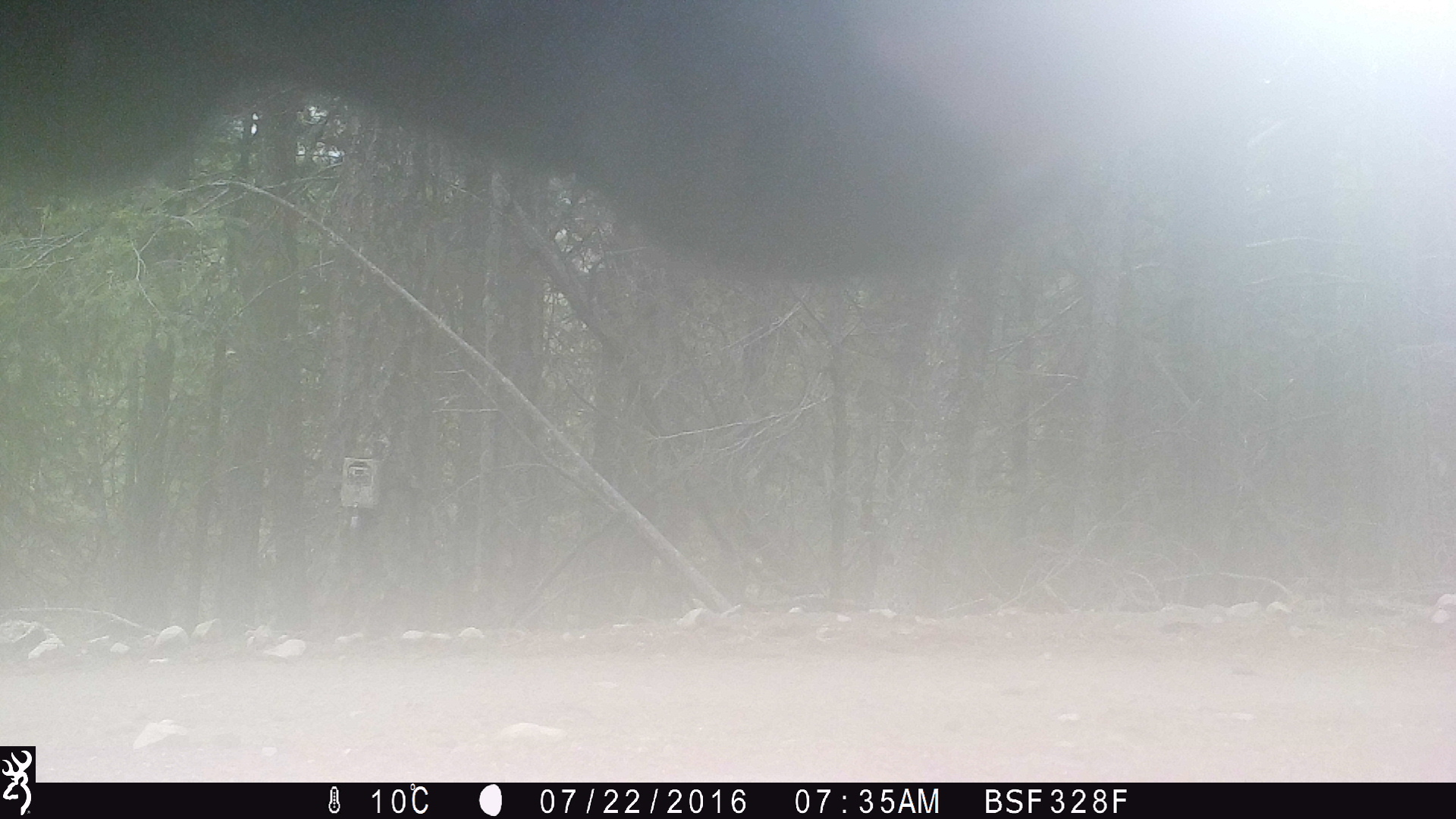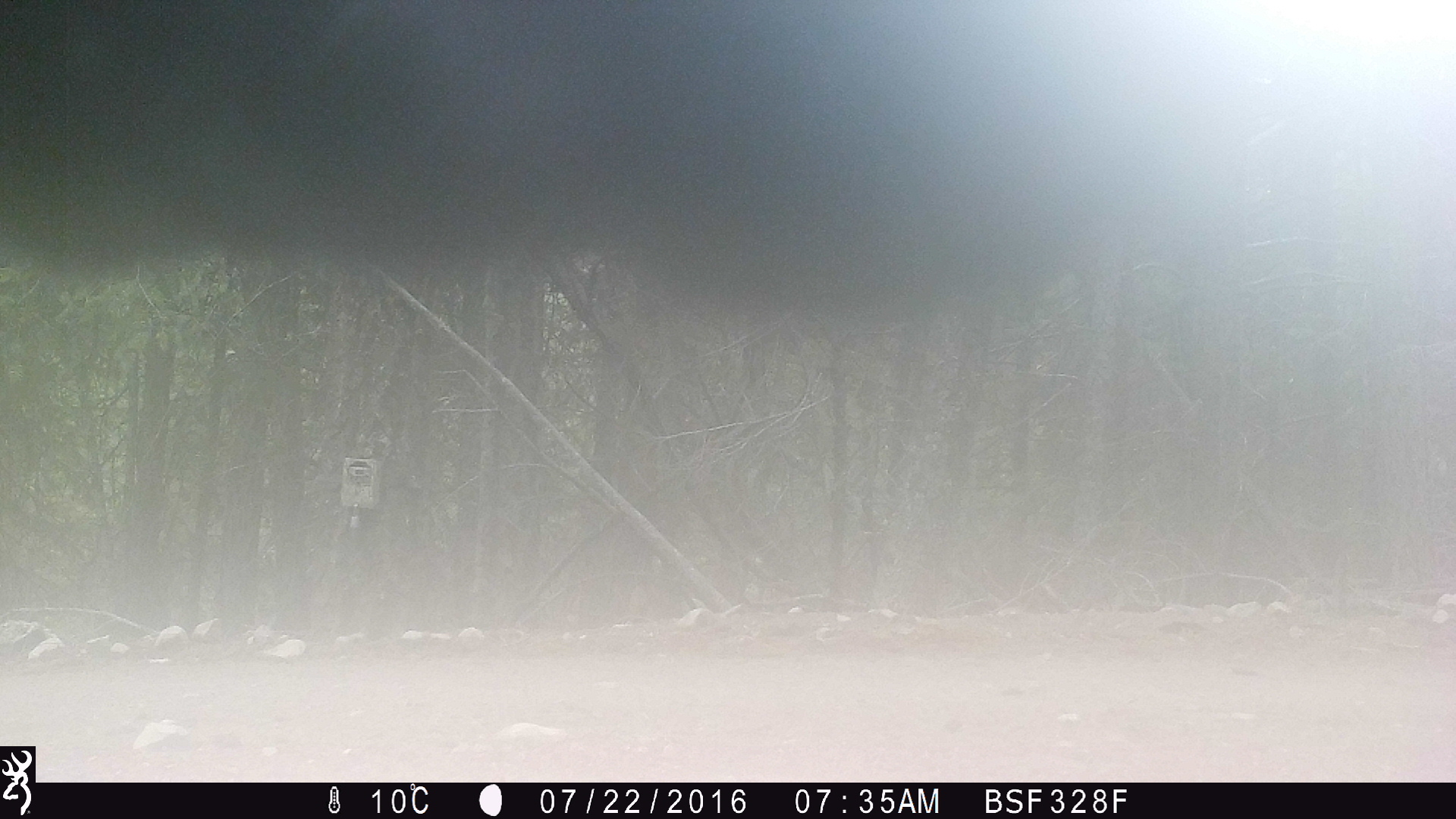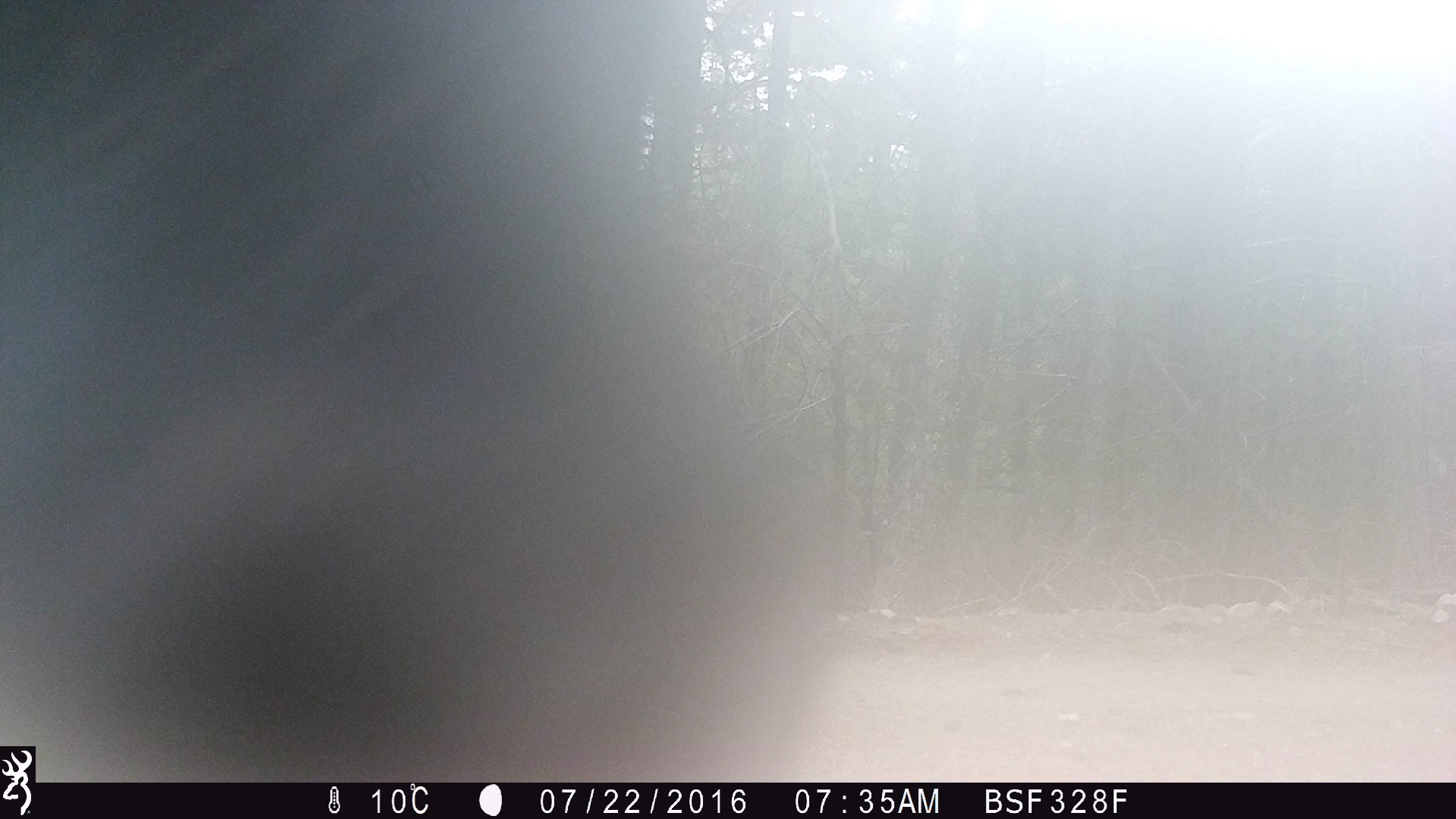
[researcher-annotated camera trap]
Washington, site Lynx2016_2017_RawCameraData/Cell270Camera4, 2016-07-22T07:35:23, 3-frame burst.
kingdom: Animalia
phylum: Chordata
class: Mammalia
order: Artiodactyla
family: Bovidae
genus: Bos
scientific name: Bos taurus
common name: domestic cattle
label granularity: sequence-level